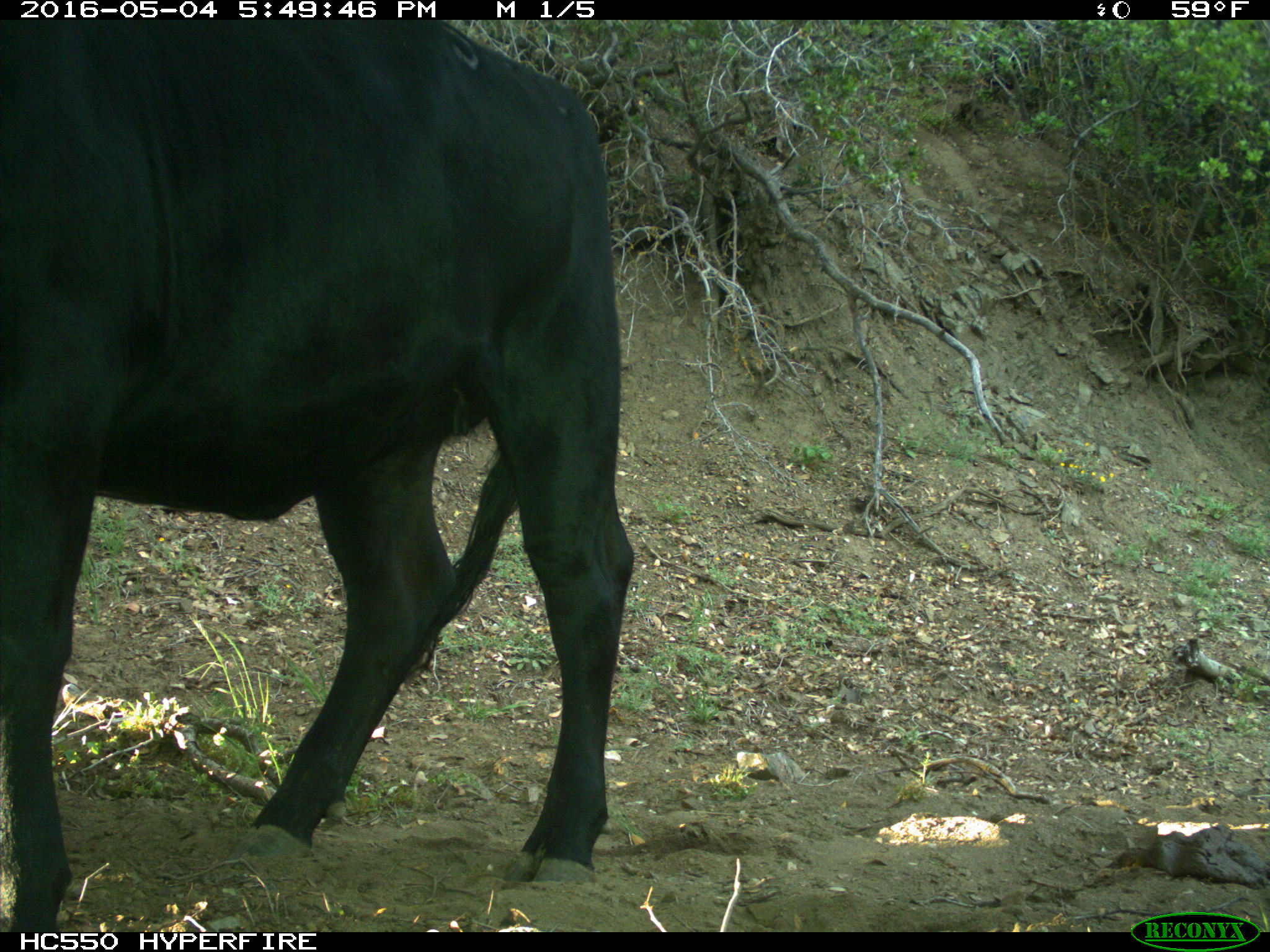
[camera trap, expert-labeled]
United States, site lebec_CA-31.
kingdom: Animalia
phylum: Chordata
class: Mammalia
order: Artiodactyla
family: Bovidae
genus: Bos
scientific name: Bos taurus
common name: domestic cow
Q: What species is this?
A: Bos taurus (domestic cow).